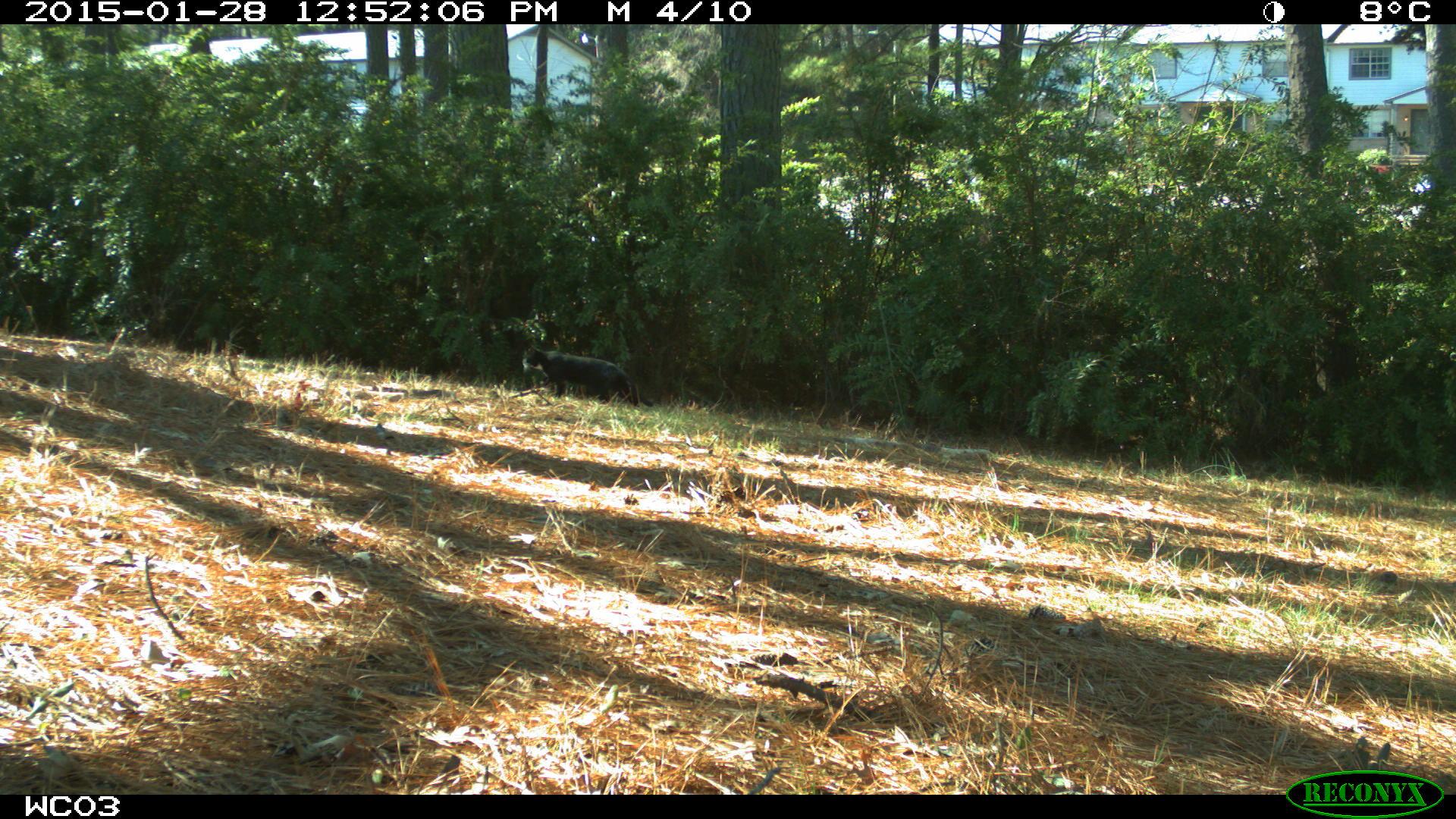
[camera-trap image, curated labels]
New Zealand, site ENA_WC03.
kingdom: Animalia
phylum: Chordata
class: Mammalia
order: Carnivora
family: Felidae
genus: Felis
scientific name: Felis catus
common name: domestic cat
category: cat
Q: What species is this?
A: Cat (domestic cat) (Felis catus).